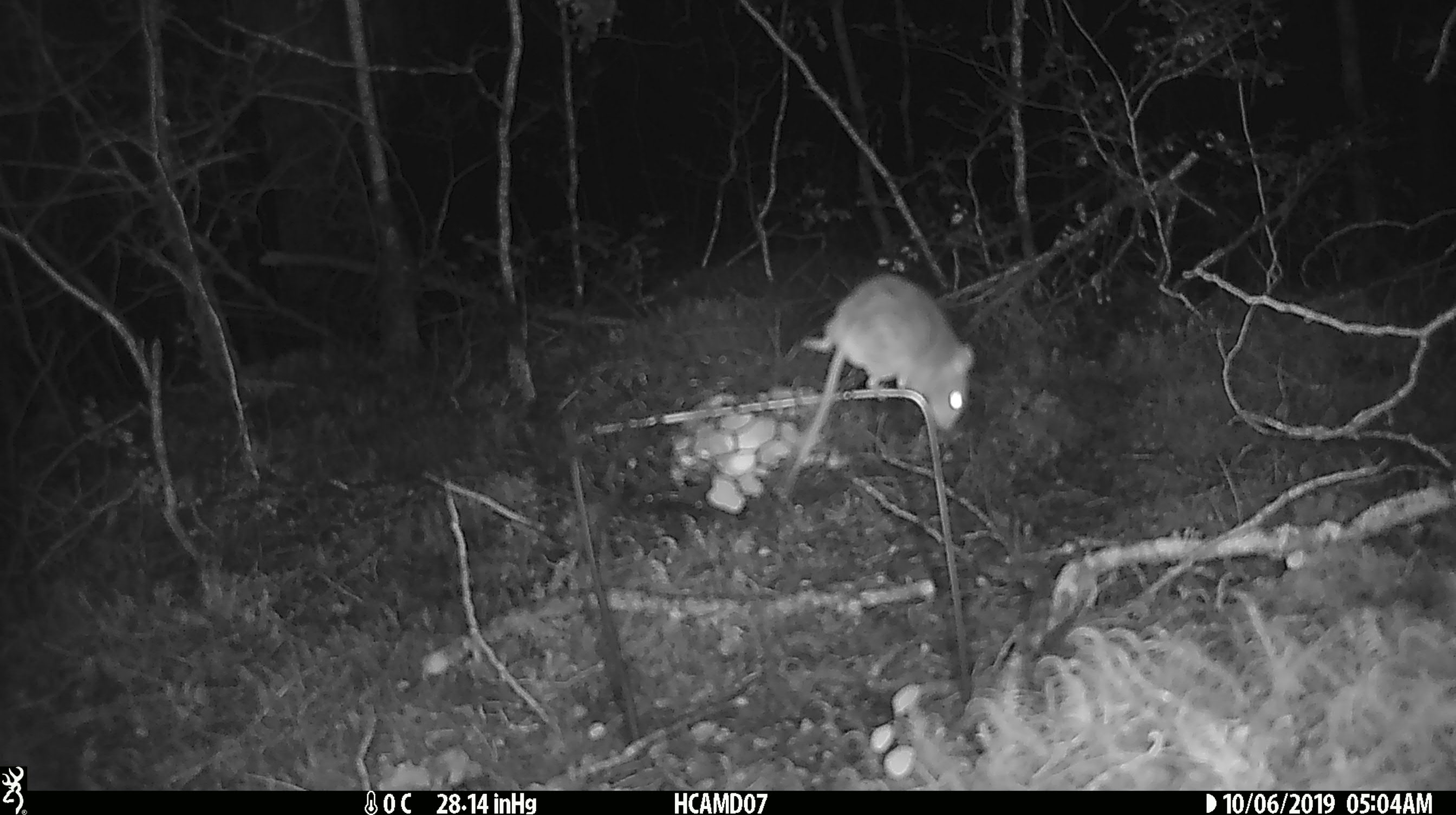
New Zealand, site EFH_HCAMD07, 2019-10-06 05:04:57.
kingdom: Animalia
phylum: Chordata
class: Mammalia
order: Rodentia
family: Muridae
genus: Mus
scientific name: Mus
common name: mouse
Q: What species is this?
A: Mouse (Mus).